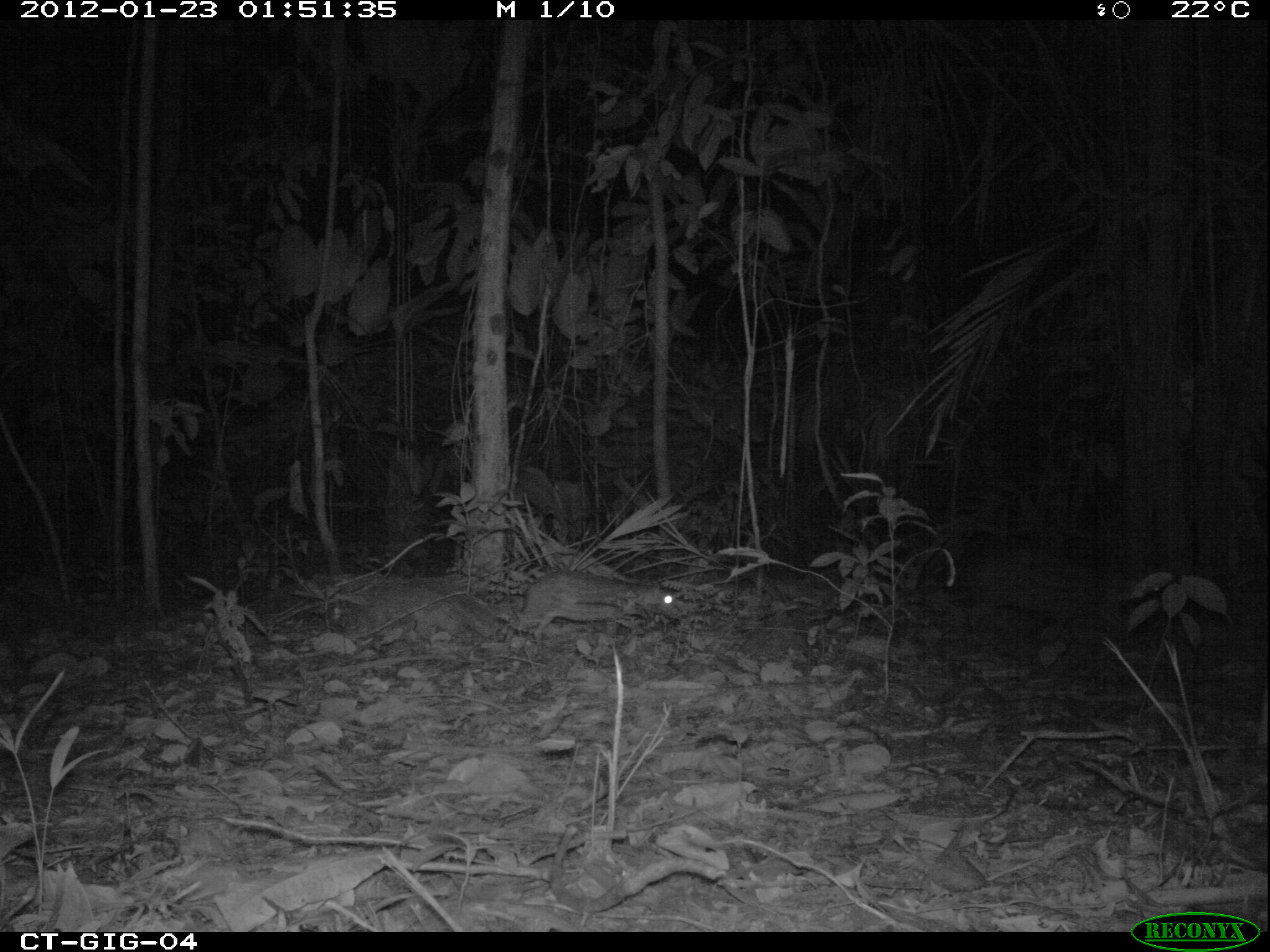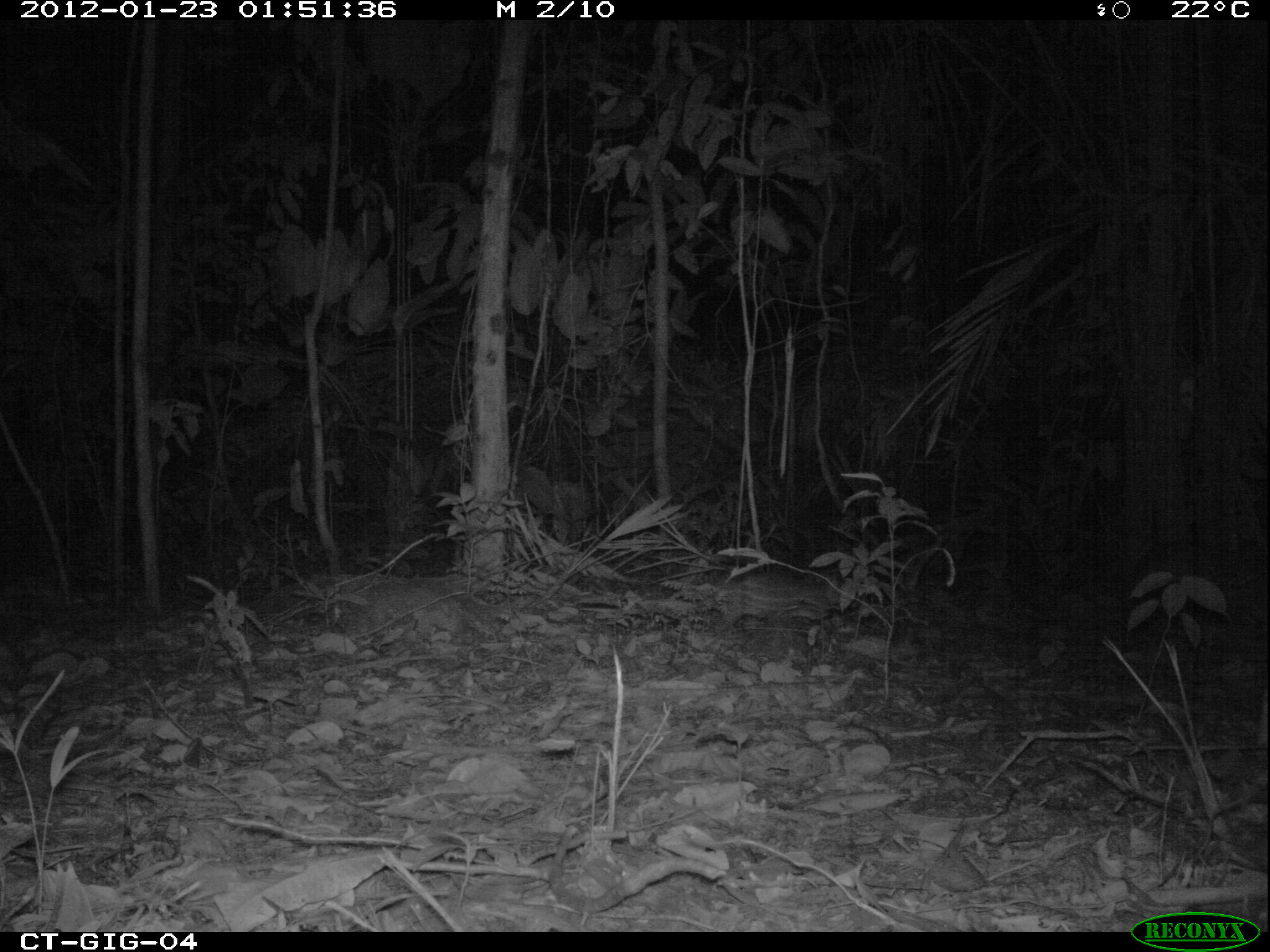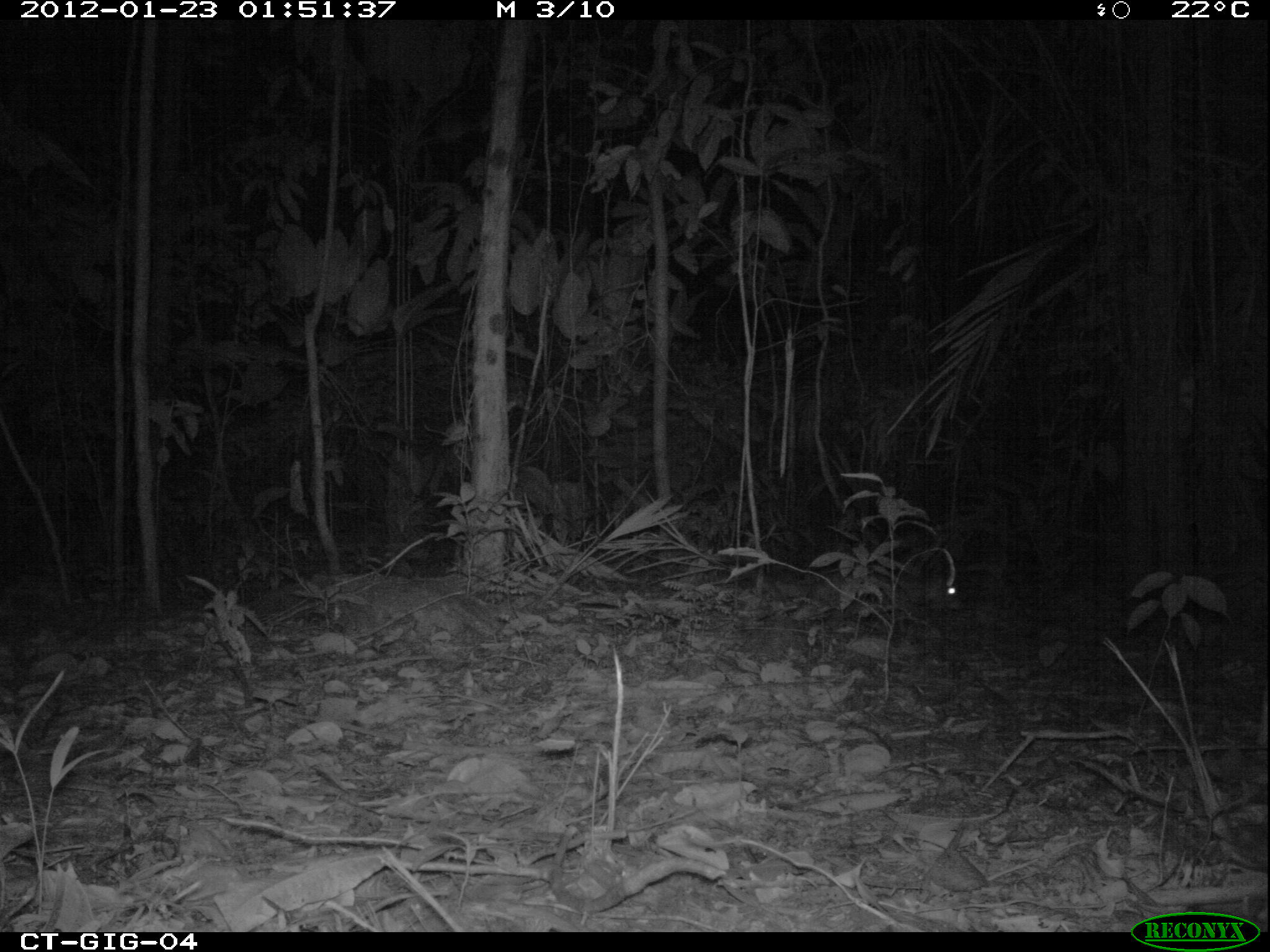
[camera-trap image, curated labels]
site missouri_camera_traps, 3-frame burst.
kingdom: Animalia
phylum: Chordata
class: Mammalia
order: Rodentia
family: Cuniculidae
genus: Cuniculus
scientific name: Cuniculus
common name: paca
Paca (Cuniculus). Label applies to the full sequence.